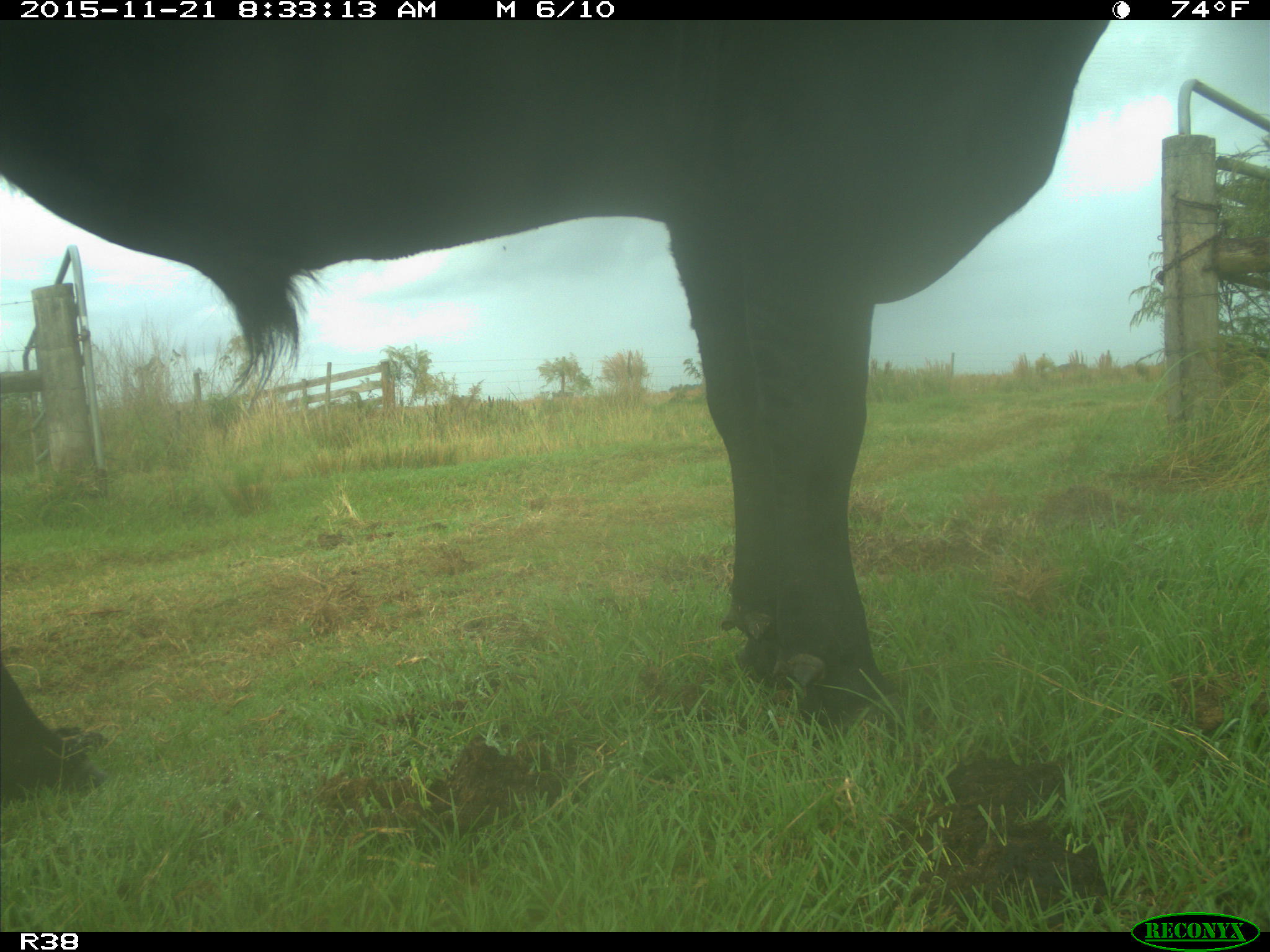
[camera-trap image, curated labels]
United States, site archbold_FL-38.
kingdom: Animalia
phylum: Chordata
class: Mammalia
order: Artiodactyla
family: Bovidae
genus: Bos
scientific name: Bos taurus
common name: domestic cow